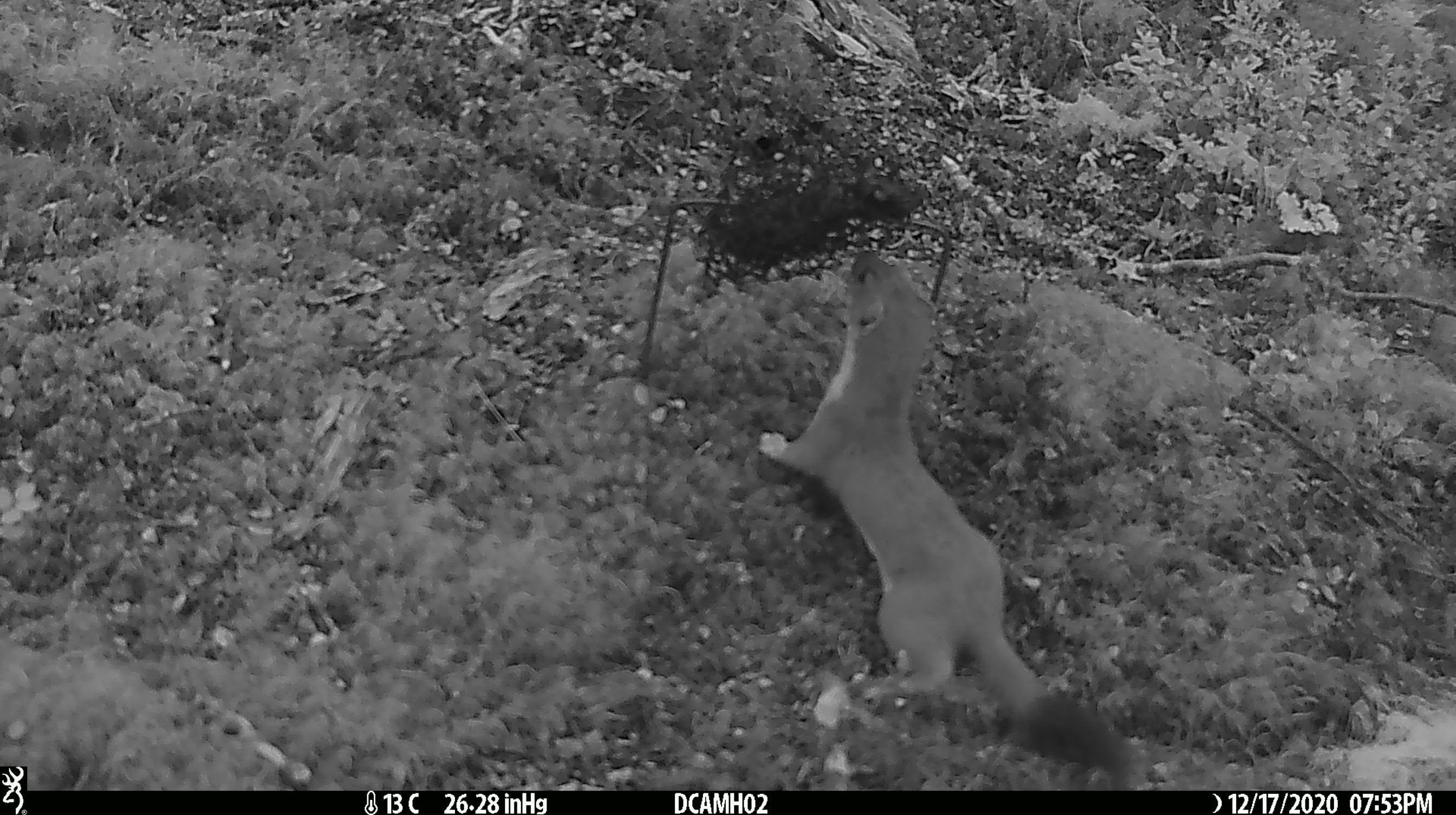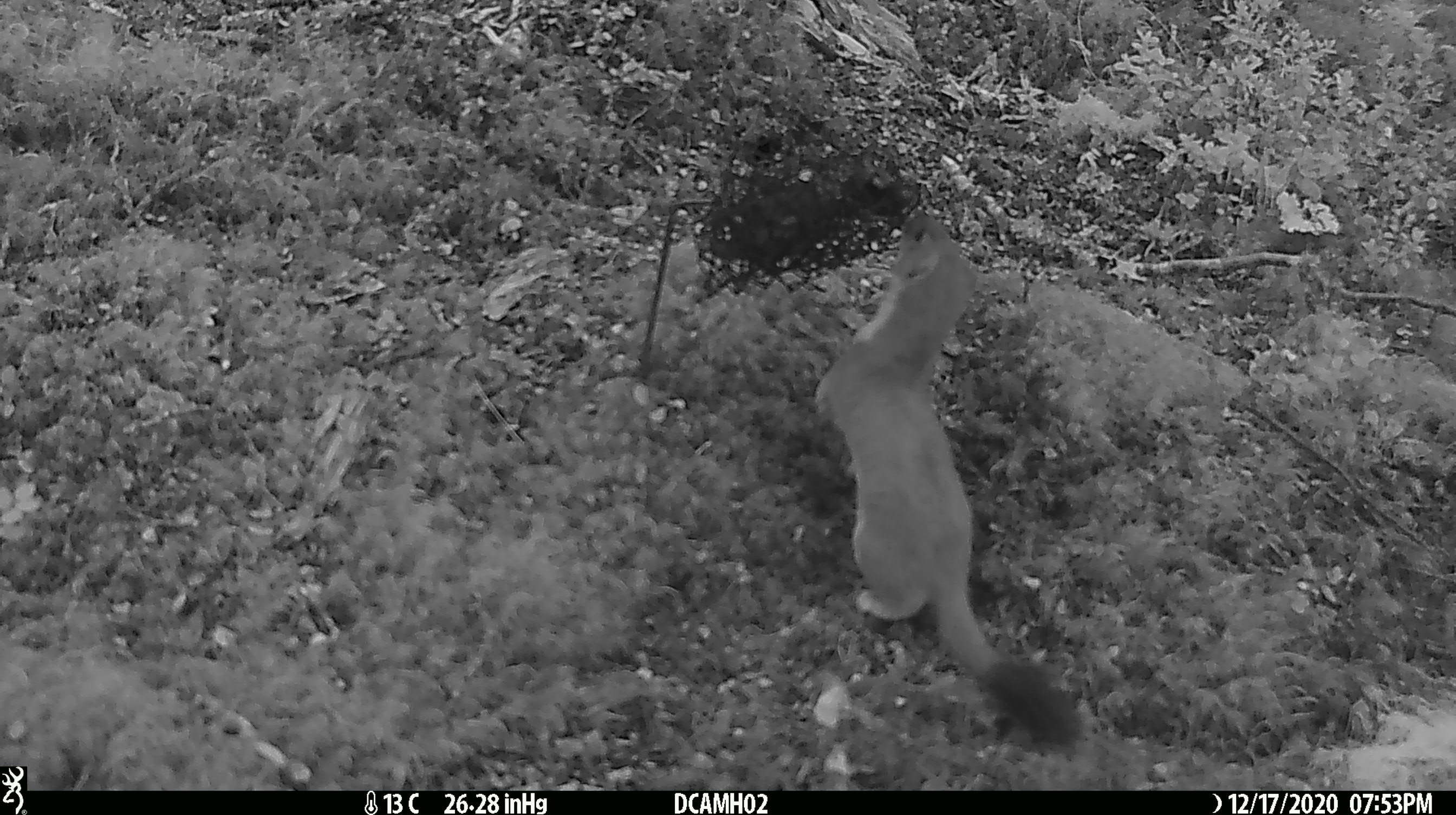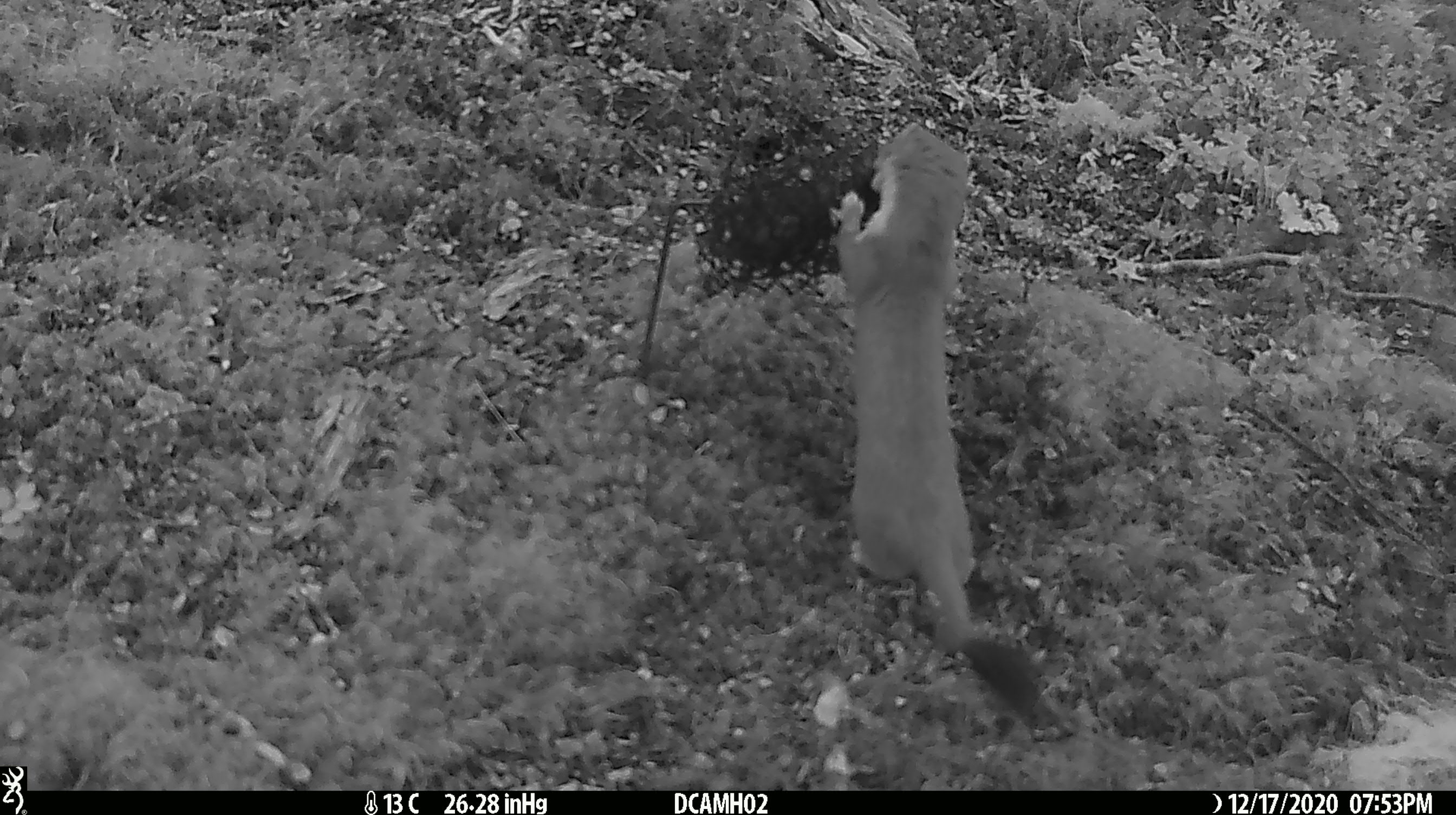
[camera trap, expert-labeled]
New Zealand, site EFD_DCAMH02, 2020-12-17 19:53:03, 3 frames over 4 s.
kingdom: Animalia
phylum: Chordata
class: Mammalia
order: Carnivora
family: Mustelidae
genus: Mustela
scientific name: Mustela erminea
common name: stoat